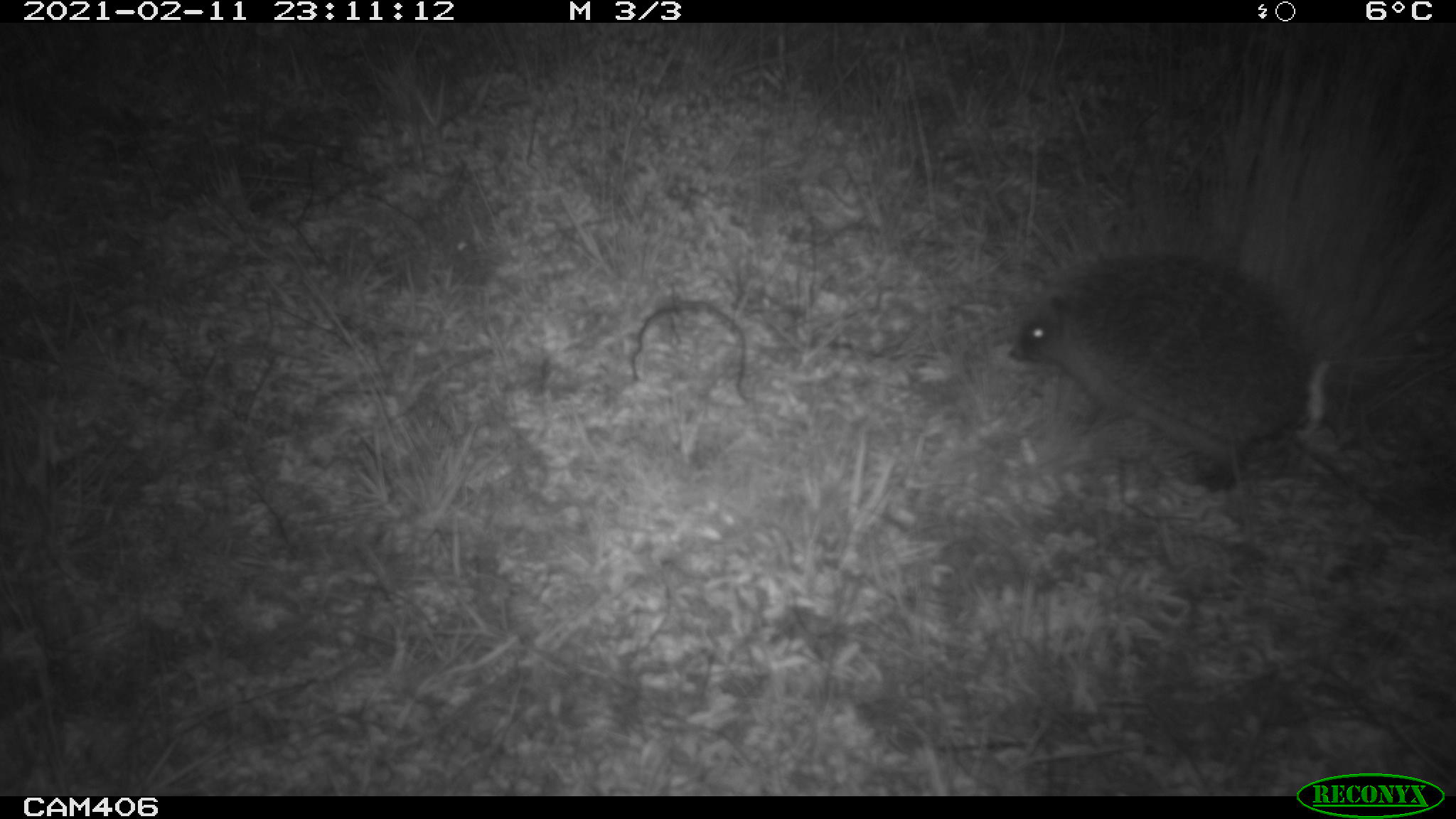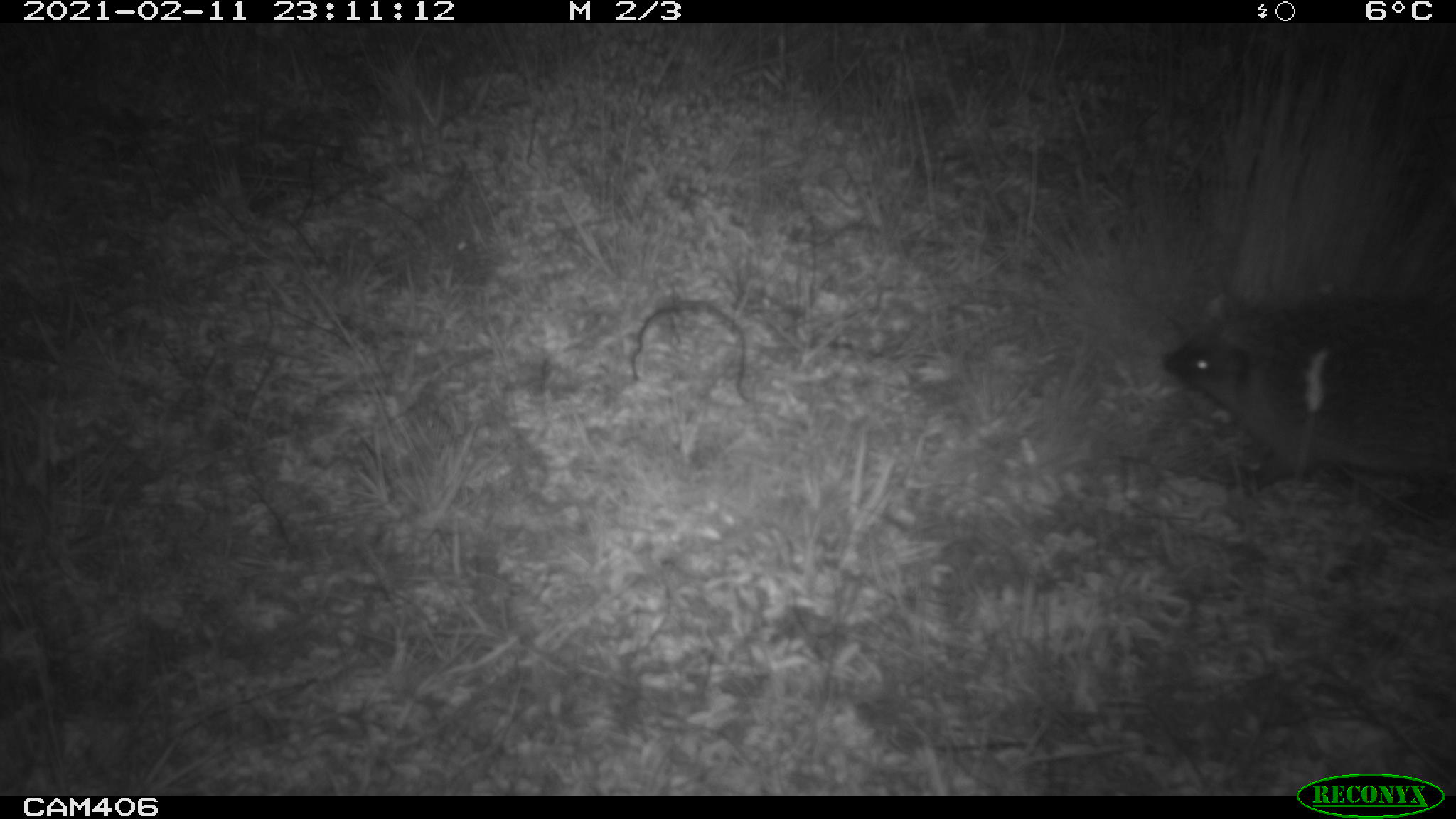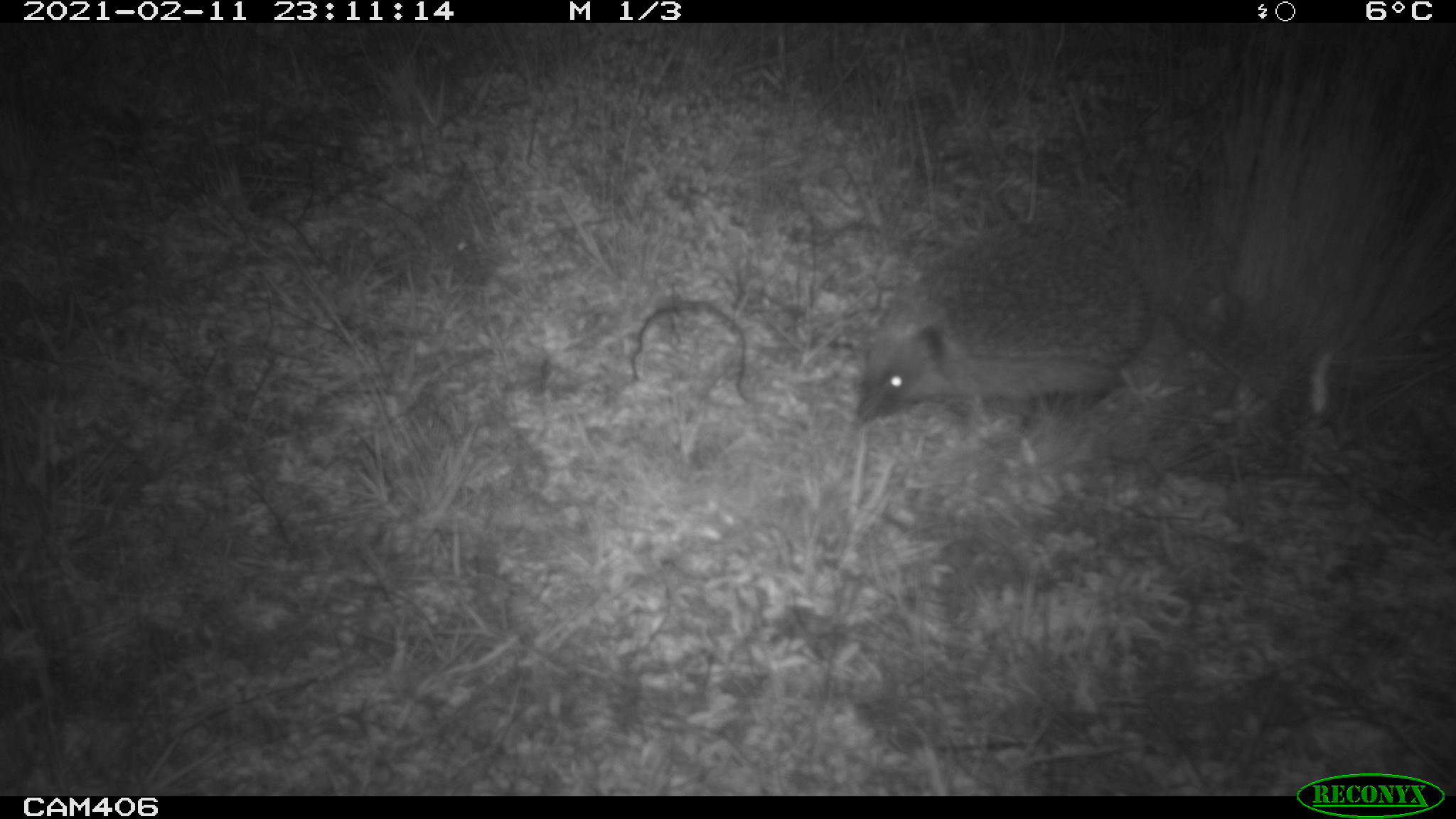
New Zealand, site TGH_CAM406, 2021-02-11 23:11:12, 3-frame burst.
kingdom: Animalia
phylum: Chordata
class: Mammalia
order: Eulipotyphla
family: Erinaceidae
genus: Erinaceus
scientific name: Erinaceus europaeus europaeus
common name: european hedgehog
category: hedgehog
Hedgehog (european hedgehog) (Erinaceus europaeus europaeus).